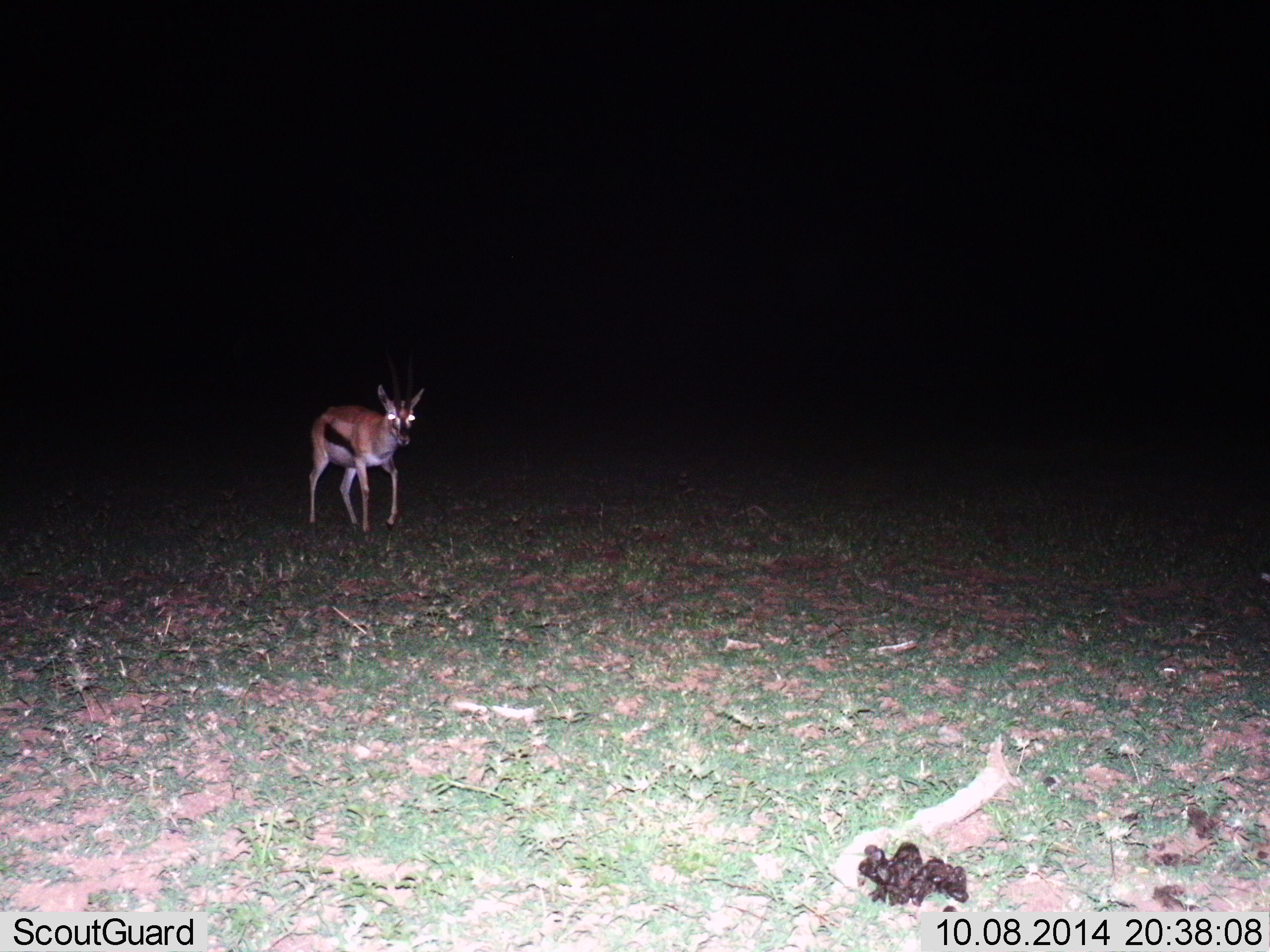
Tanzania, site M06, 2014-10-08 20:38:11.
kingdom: Animalia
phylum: Chordata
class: Mammalia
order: Artiodactyla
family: Bovidae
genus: Eudorcas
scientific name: Eudorcas thomsonii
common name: thomson's gazelle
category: gazellethomsons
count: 1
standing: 20%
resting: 0%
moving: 90%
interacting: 0%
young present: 0%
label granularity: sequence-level